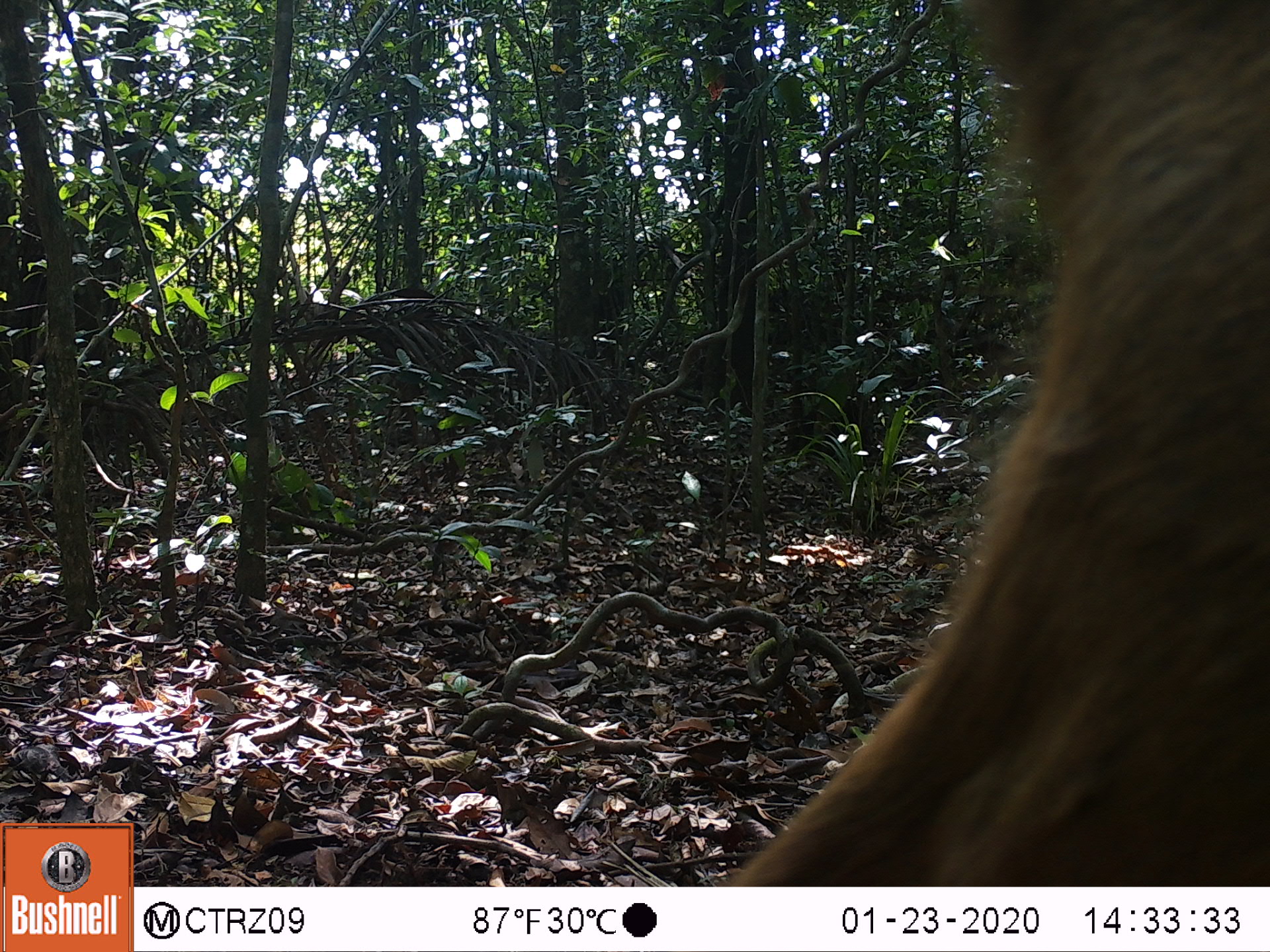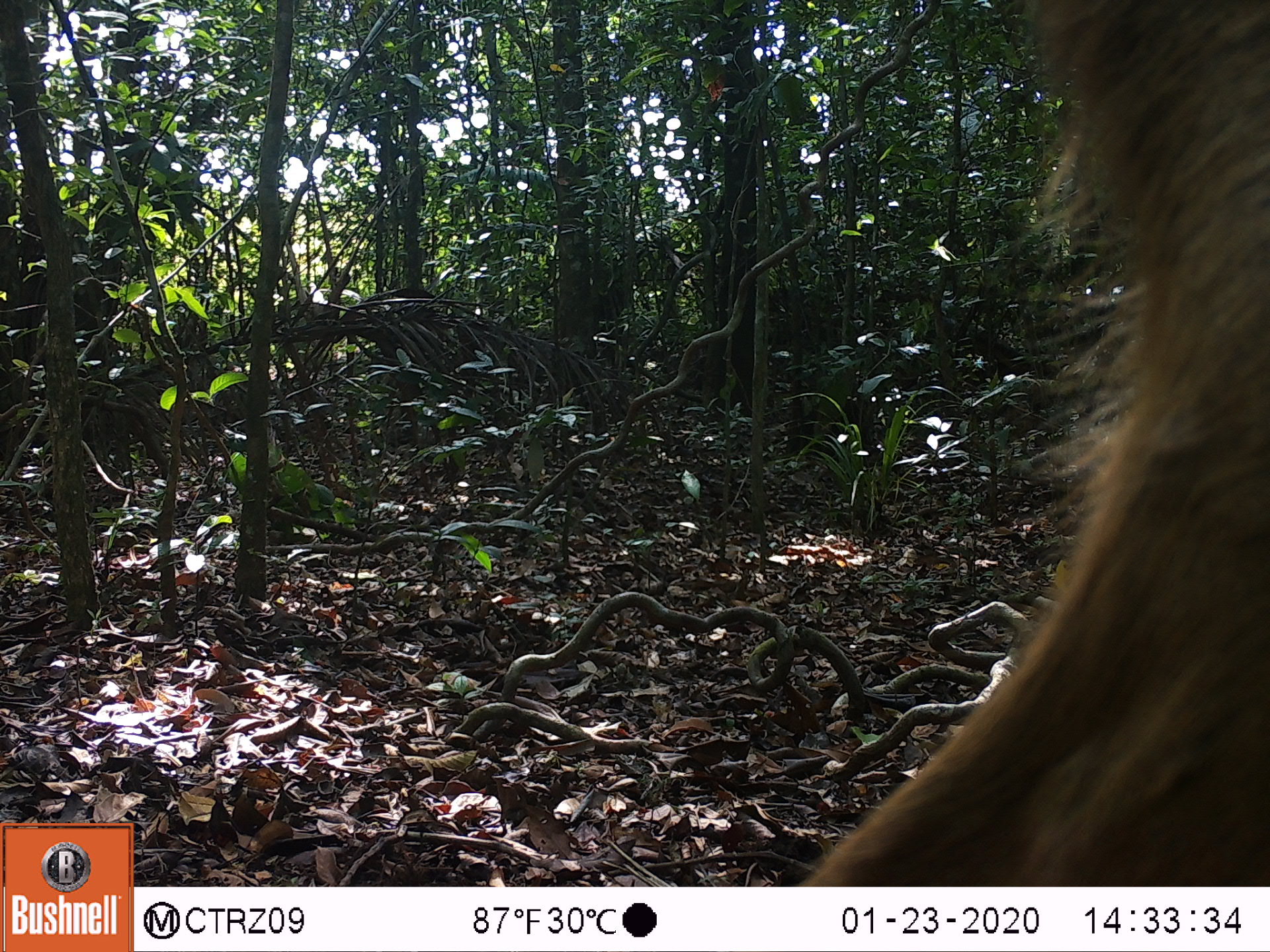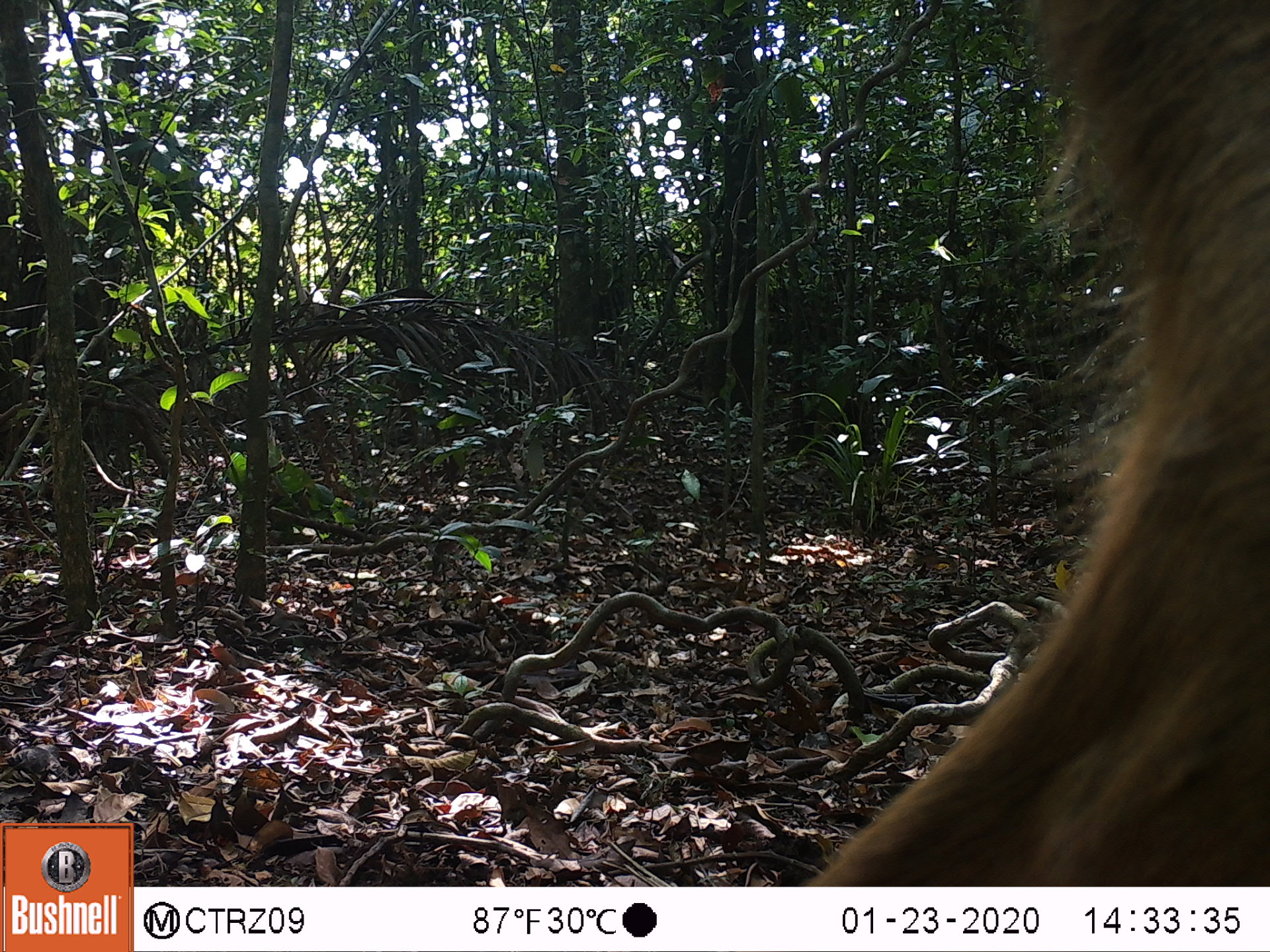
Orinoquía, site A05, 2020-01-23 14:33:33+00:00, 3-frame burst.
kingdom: Animalia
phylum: Chordata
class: Mammalia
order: Artiodactyla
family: Cervidae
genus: Odocoileus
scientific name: Odocoileus virginianus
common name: white-tailed deer